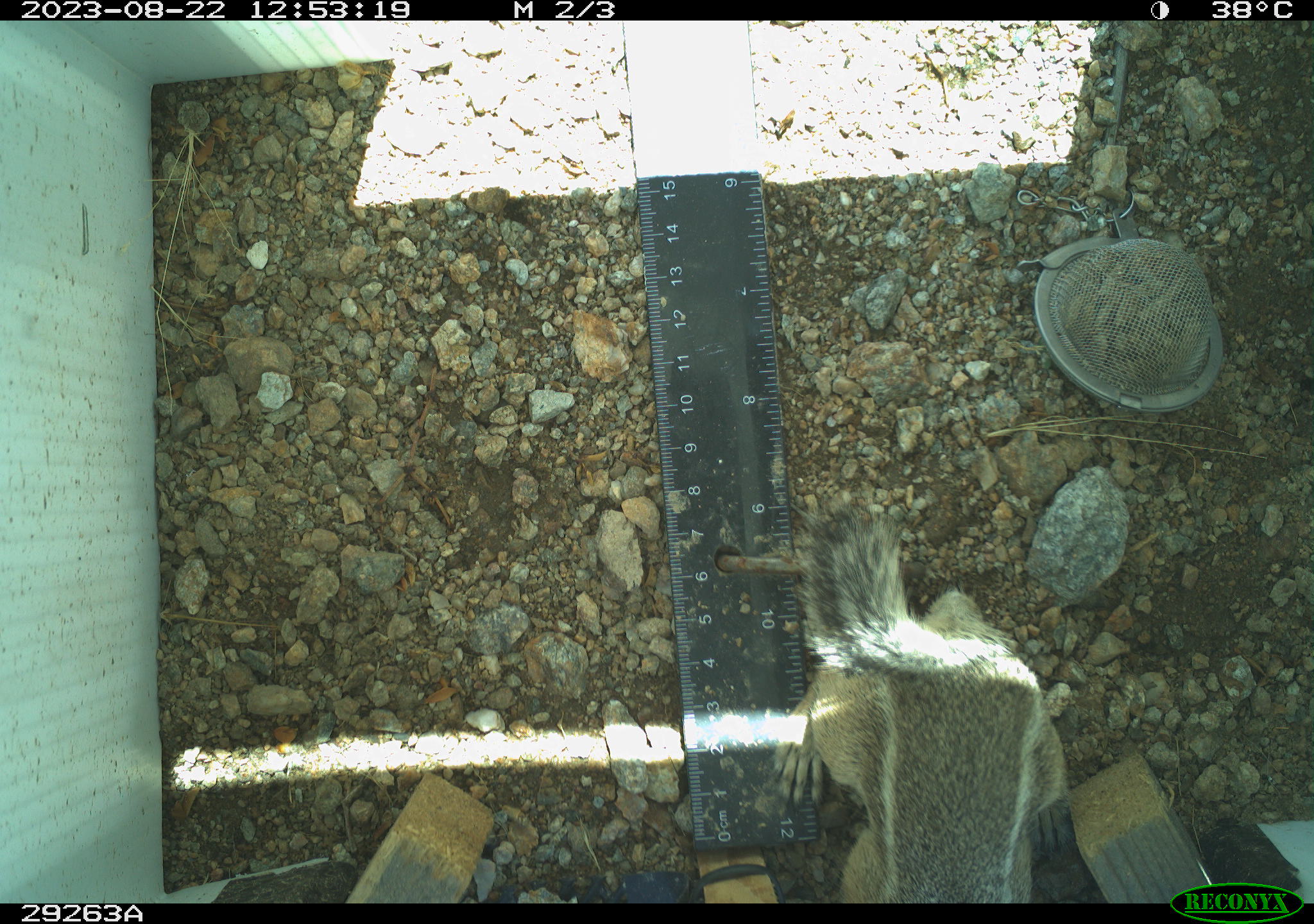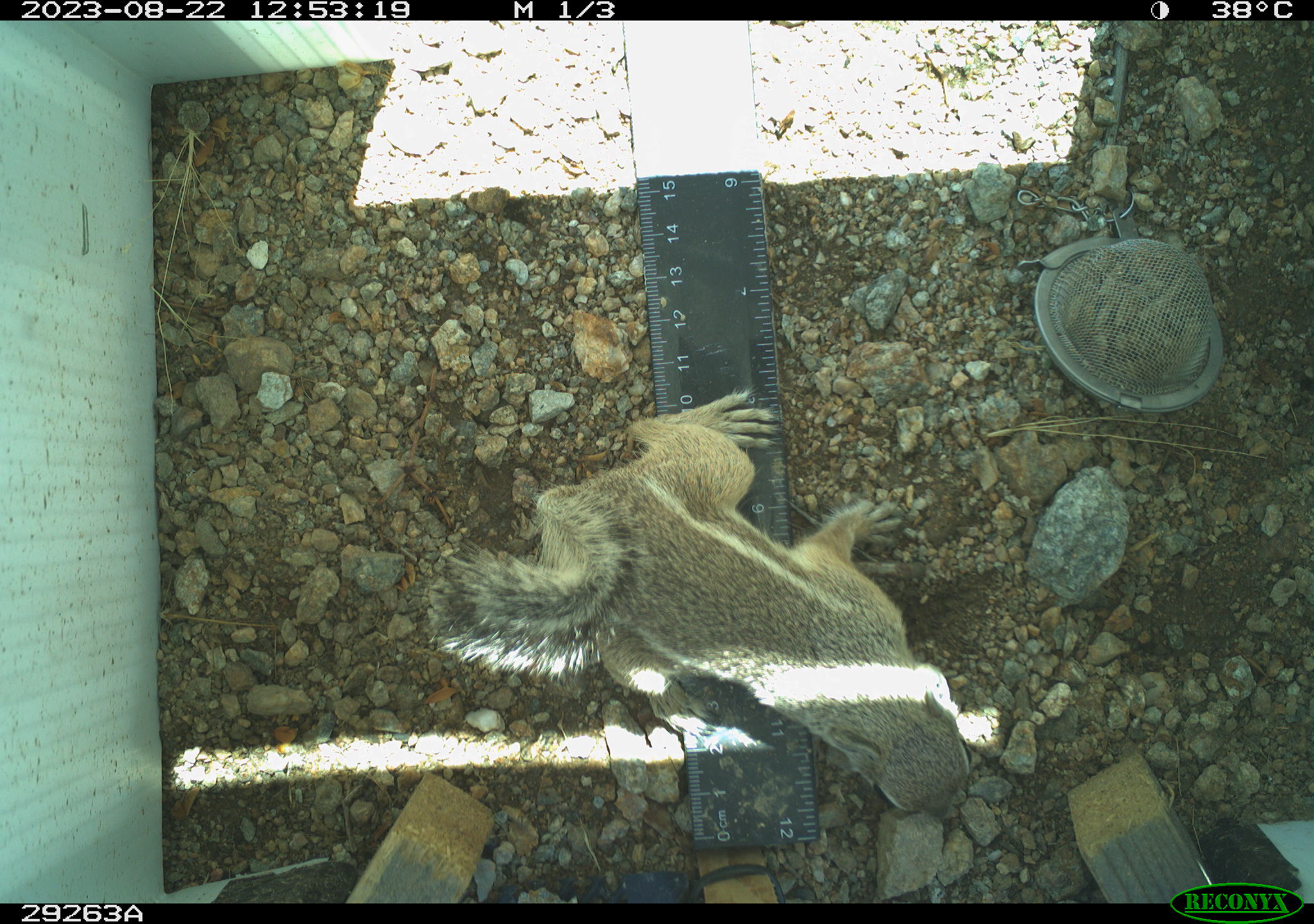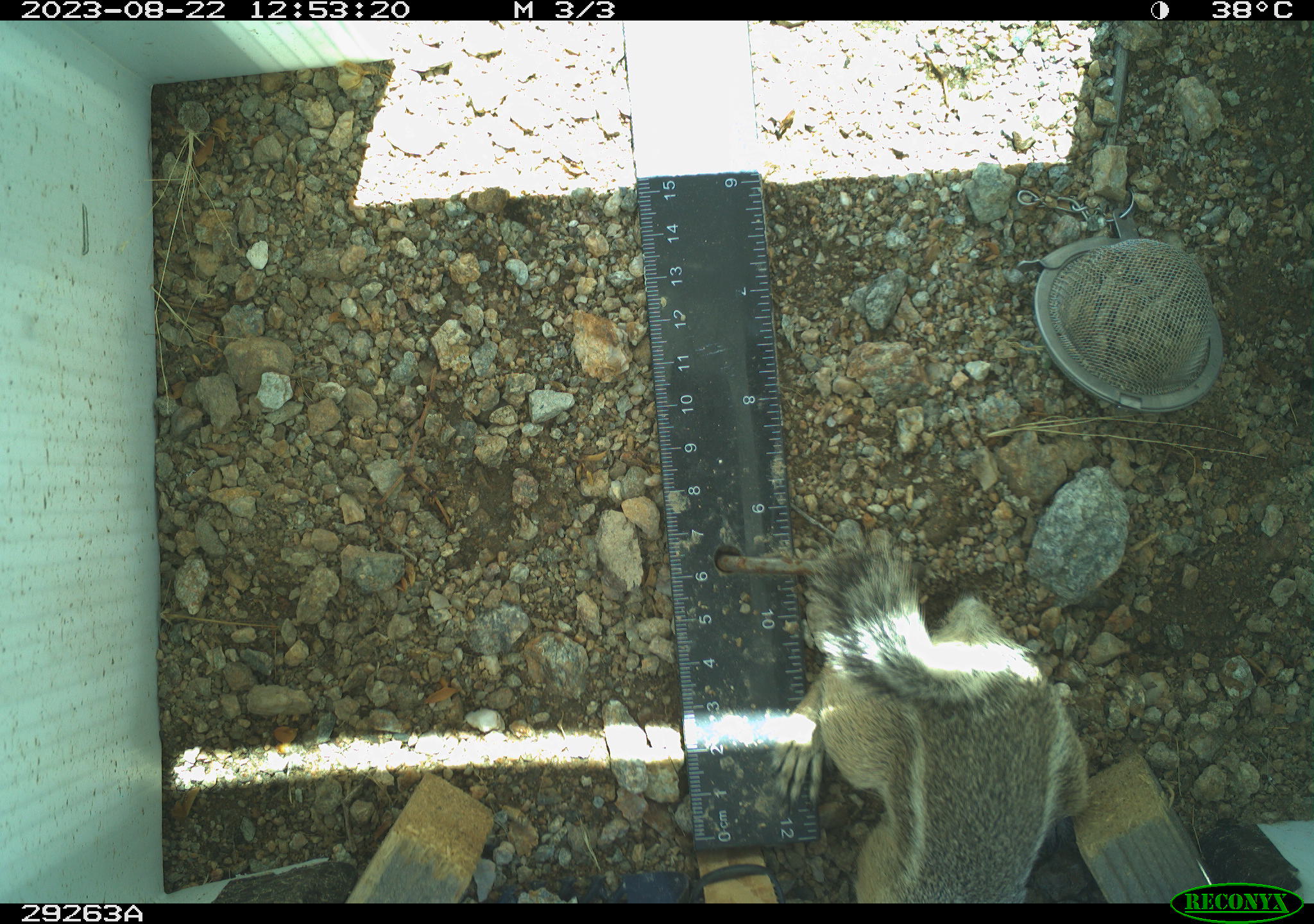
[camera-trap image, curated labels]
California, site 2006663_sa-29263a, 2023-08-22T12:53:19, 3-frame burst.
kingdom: Animalia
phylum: Chordata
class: Mammalia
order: Rodentia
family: Sciuridae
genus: Ammospermophilus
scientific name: Ammospermophilus leucurus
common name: white-tailed antelope squirrel